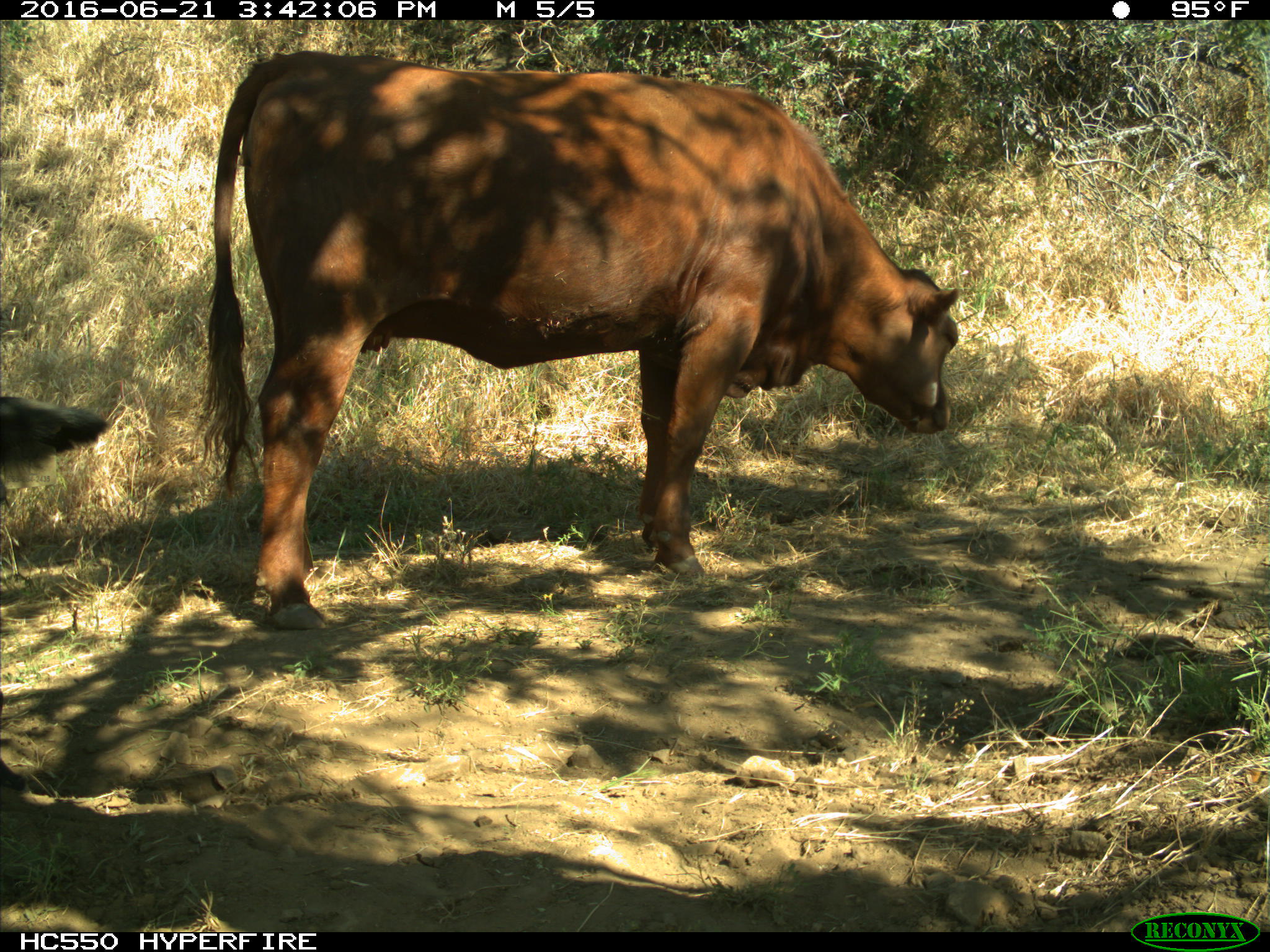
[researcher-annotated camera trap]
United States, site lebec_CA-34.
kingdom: Animalia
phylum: Chordata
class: Mammalia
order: Artiodactyla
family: Bovidae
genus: Bos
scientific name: Bos taurus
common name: domestic cow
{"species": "Bos taurus (domestic cow)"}